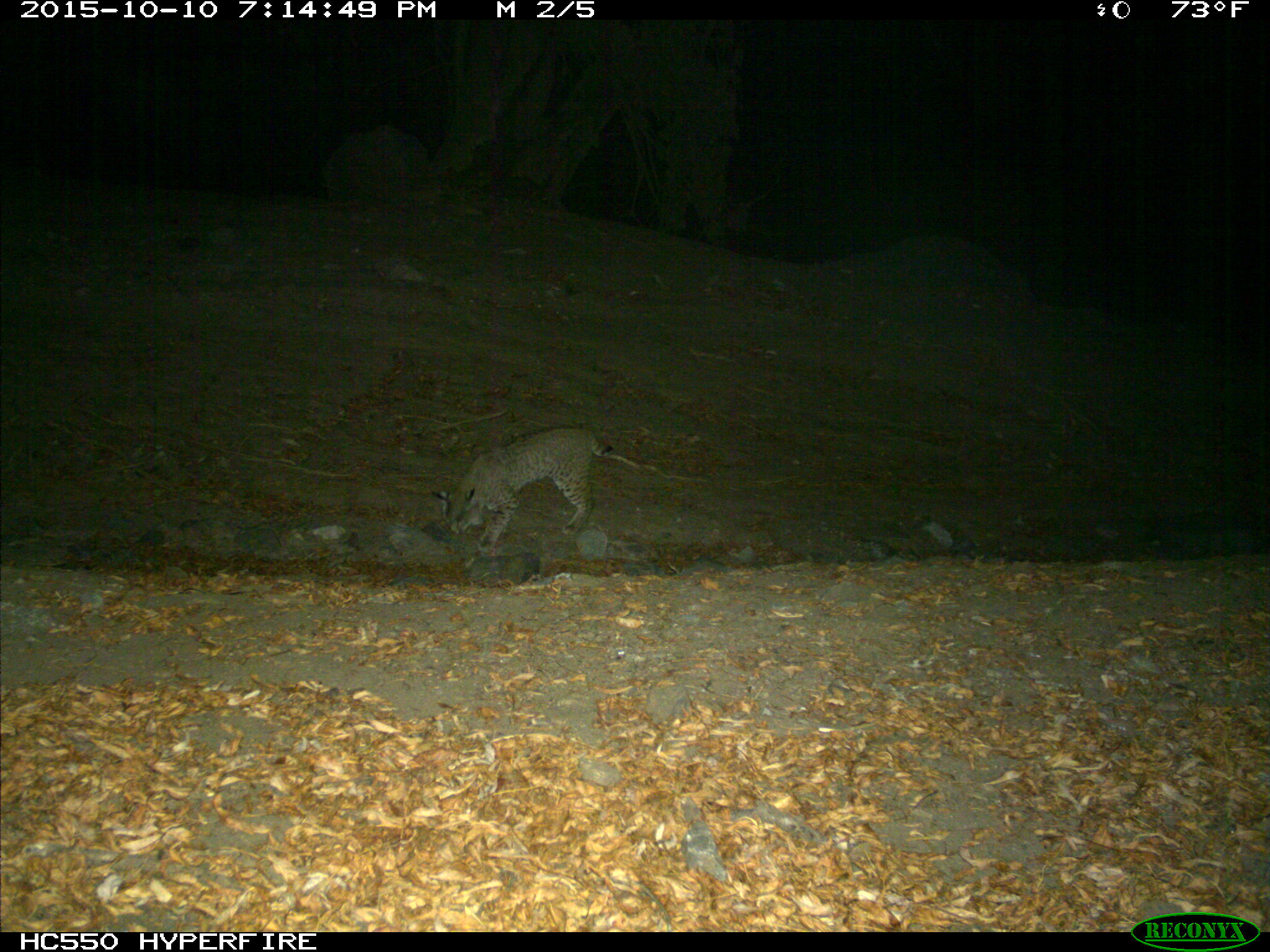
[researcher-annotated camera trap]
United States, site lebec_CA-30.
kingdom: Animalia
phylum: Chordata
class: Mammalia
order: Carnivora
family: Felidae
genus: Lynx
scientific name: Lynx rufus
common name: bobcat